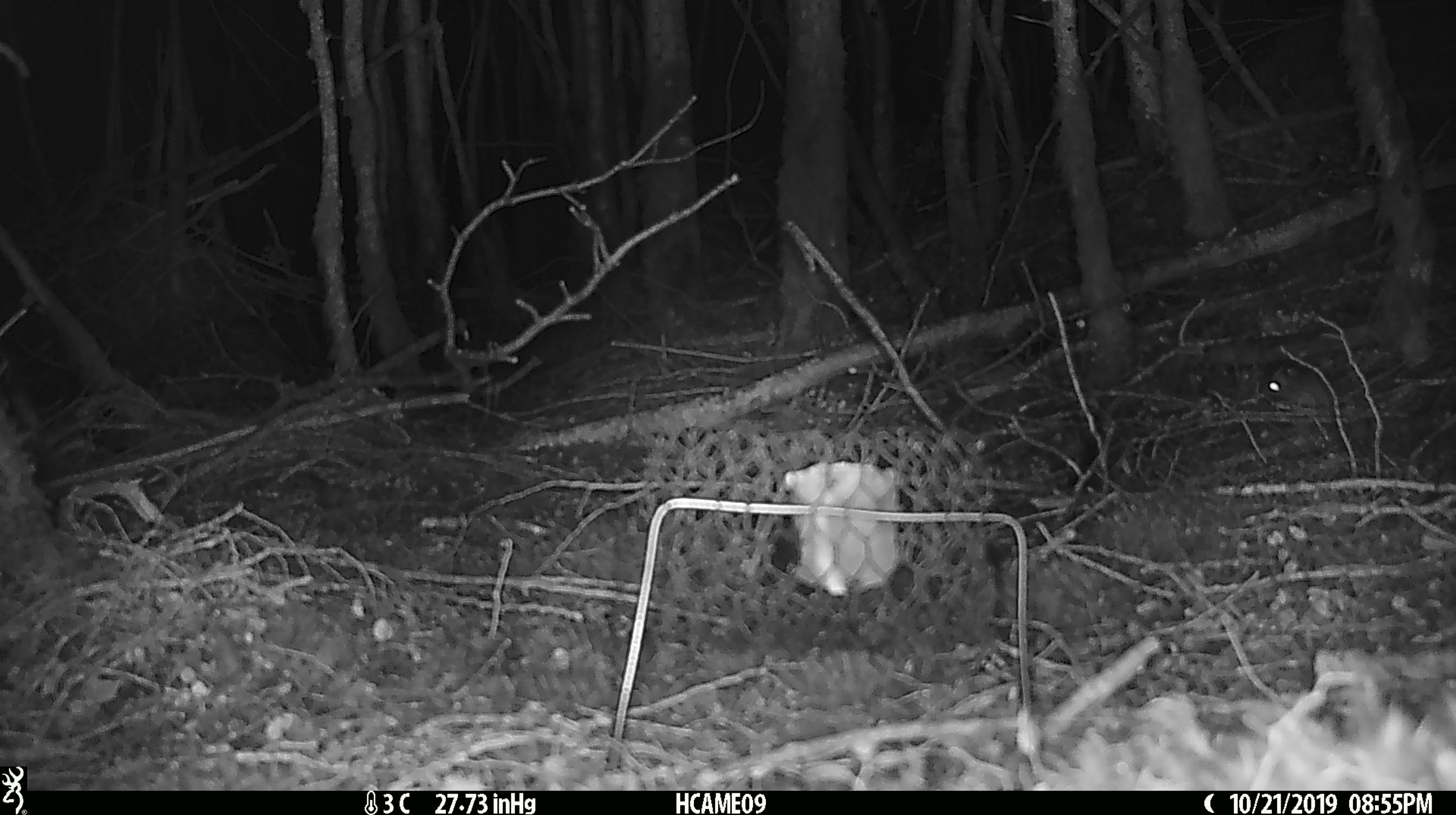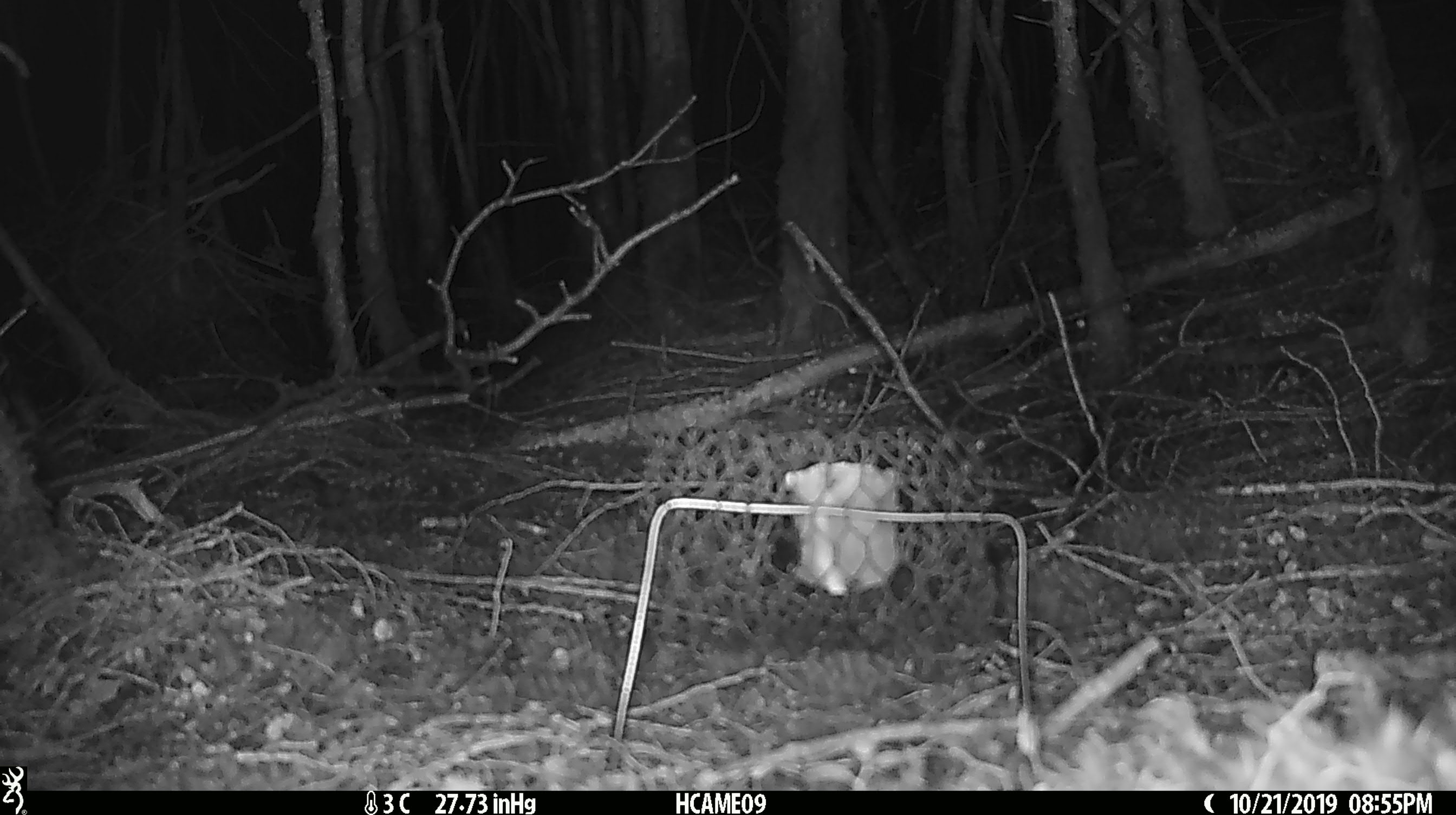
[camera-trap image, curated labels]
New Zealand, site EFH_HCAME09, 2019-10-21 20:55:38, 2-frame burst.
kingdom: Animalia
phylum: Chordata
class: Mammalia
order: Rodentia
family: Muridae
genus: Mus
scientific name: Mus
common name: mouse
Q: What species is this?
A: Mouse (Mus).